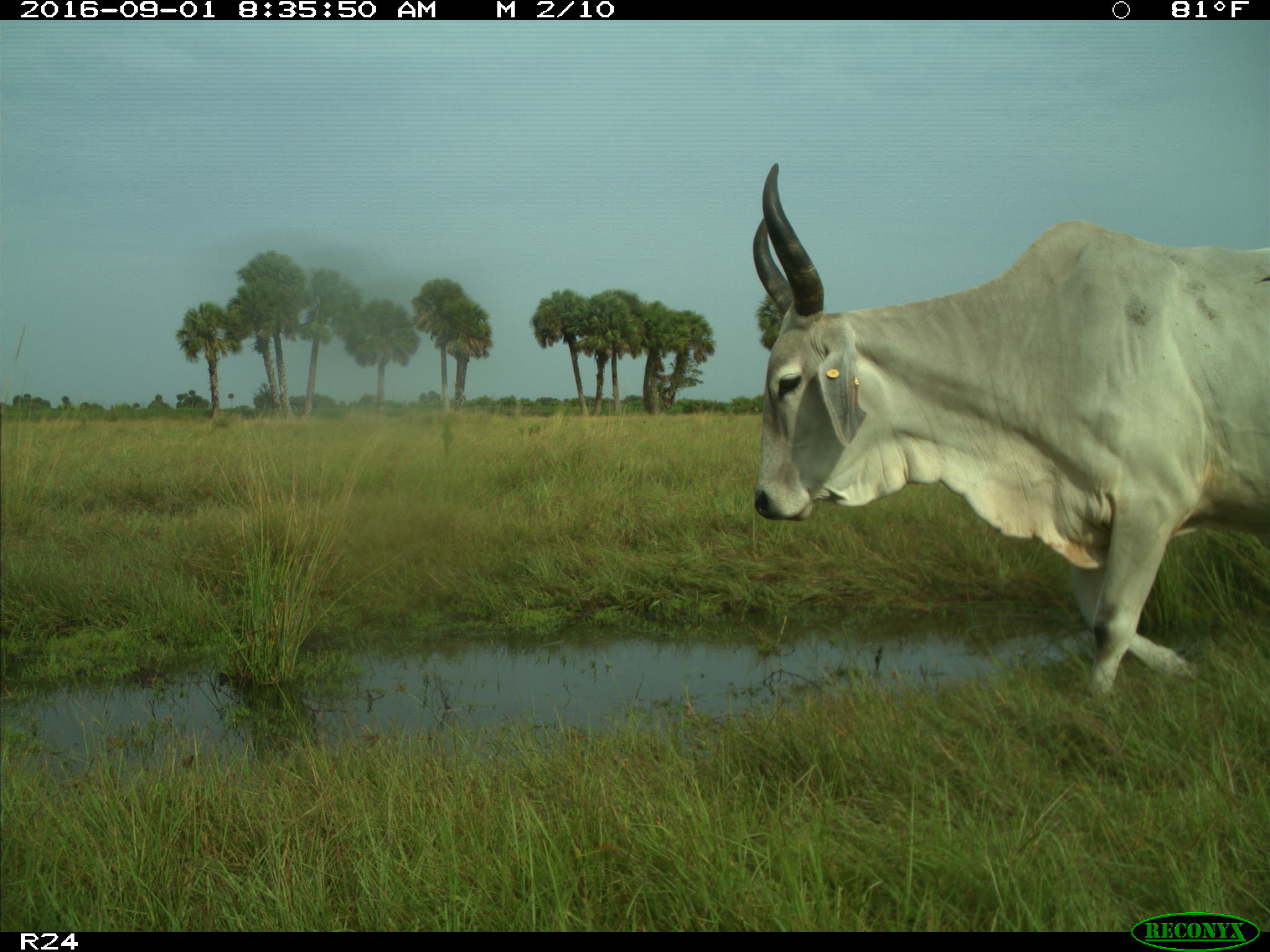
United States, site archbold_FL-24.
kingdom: Animalia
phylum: Chordata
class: Mammalia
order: Artiodactyla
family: Bovidae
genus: Bos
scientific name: Bos taurus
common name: domestic cow